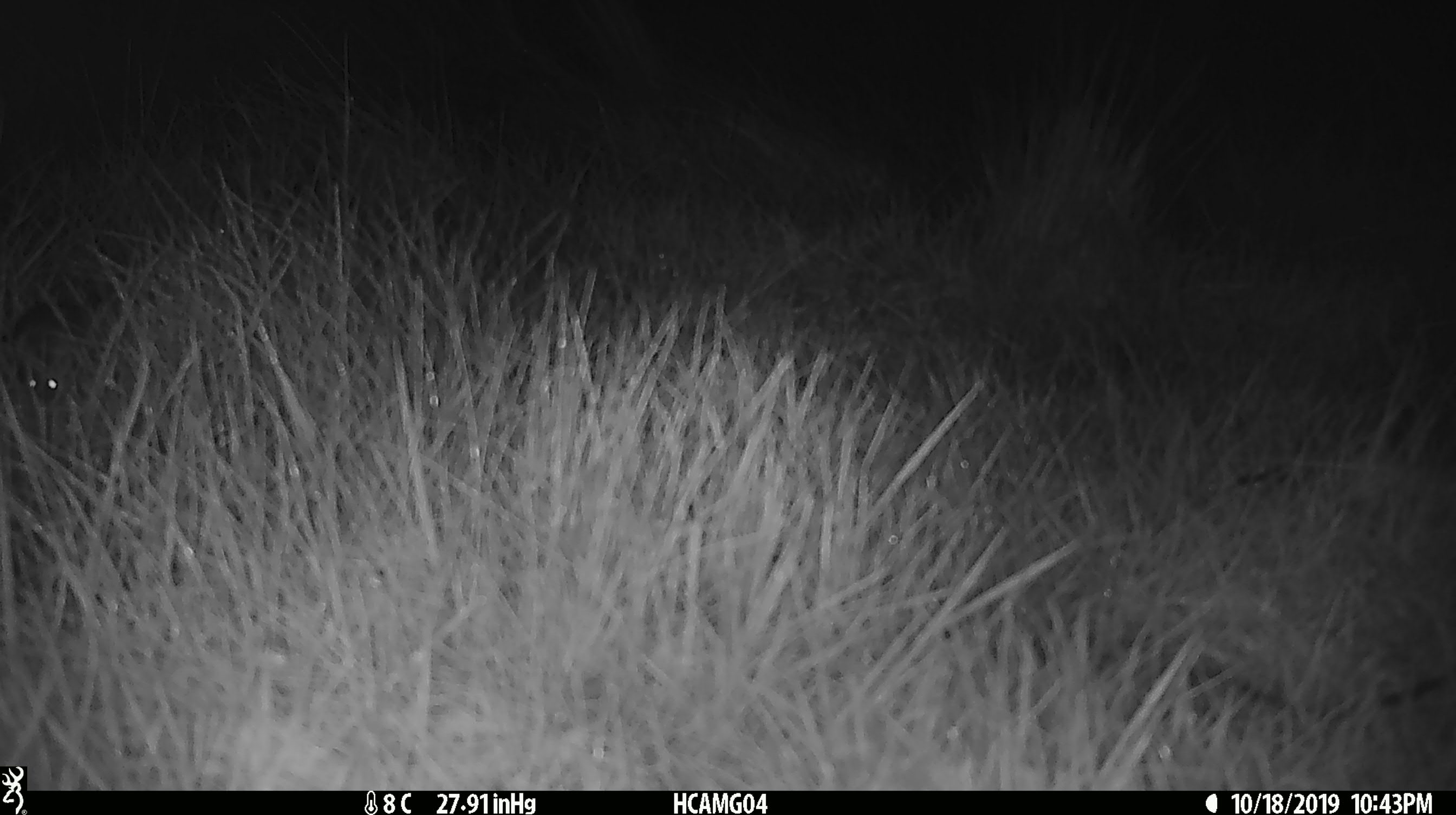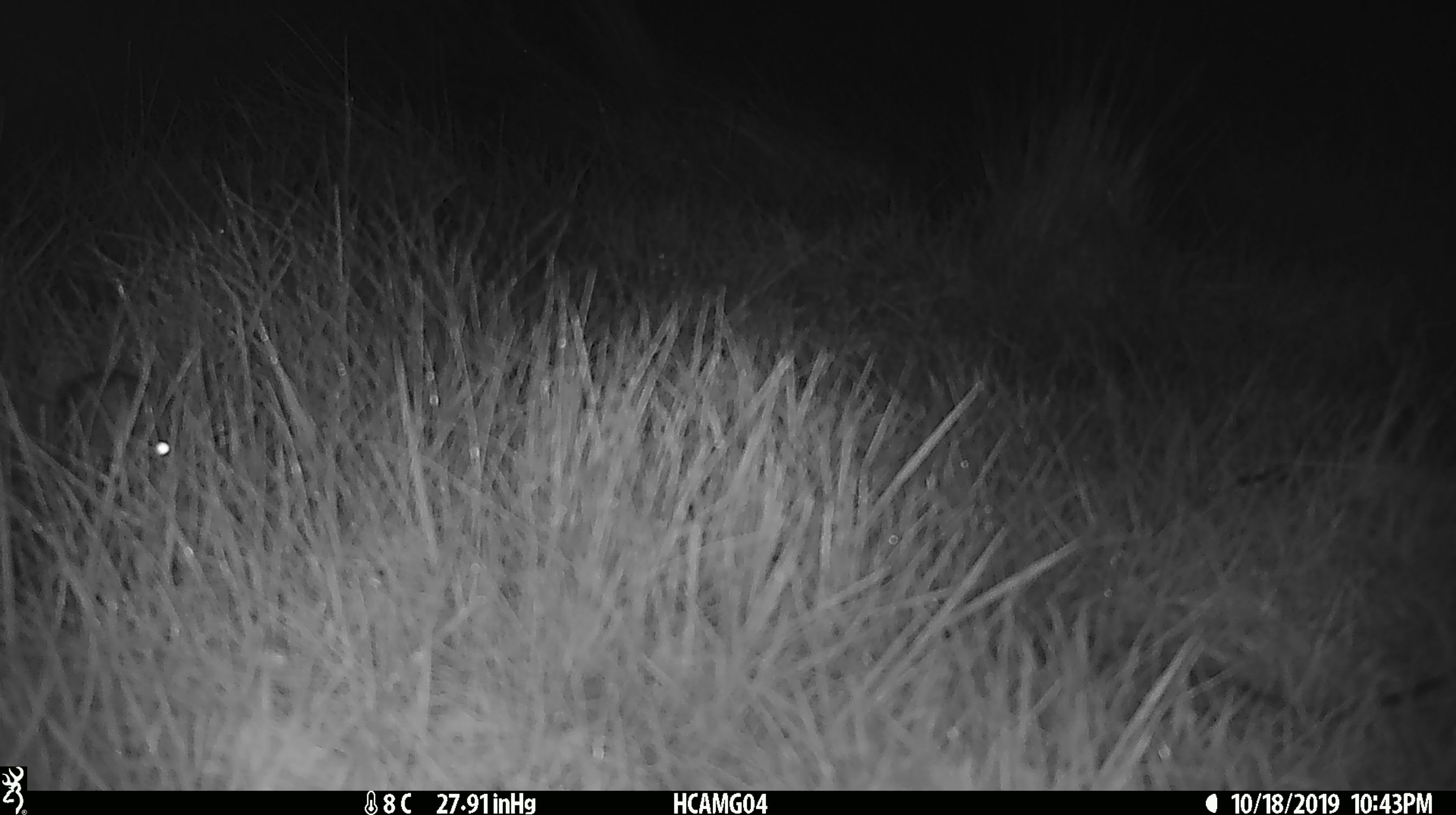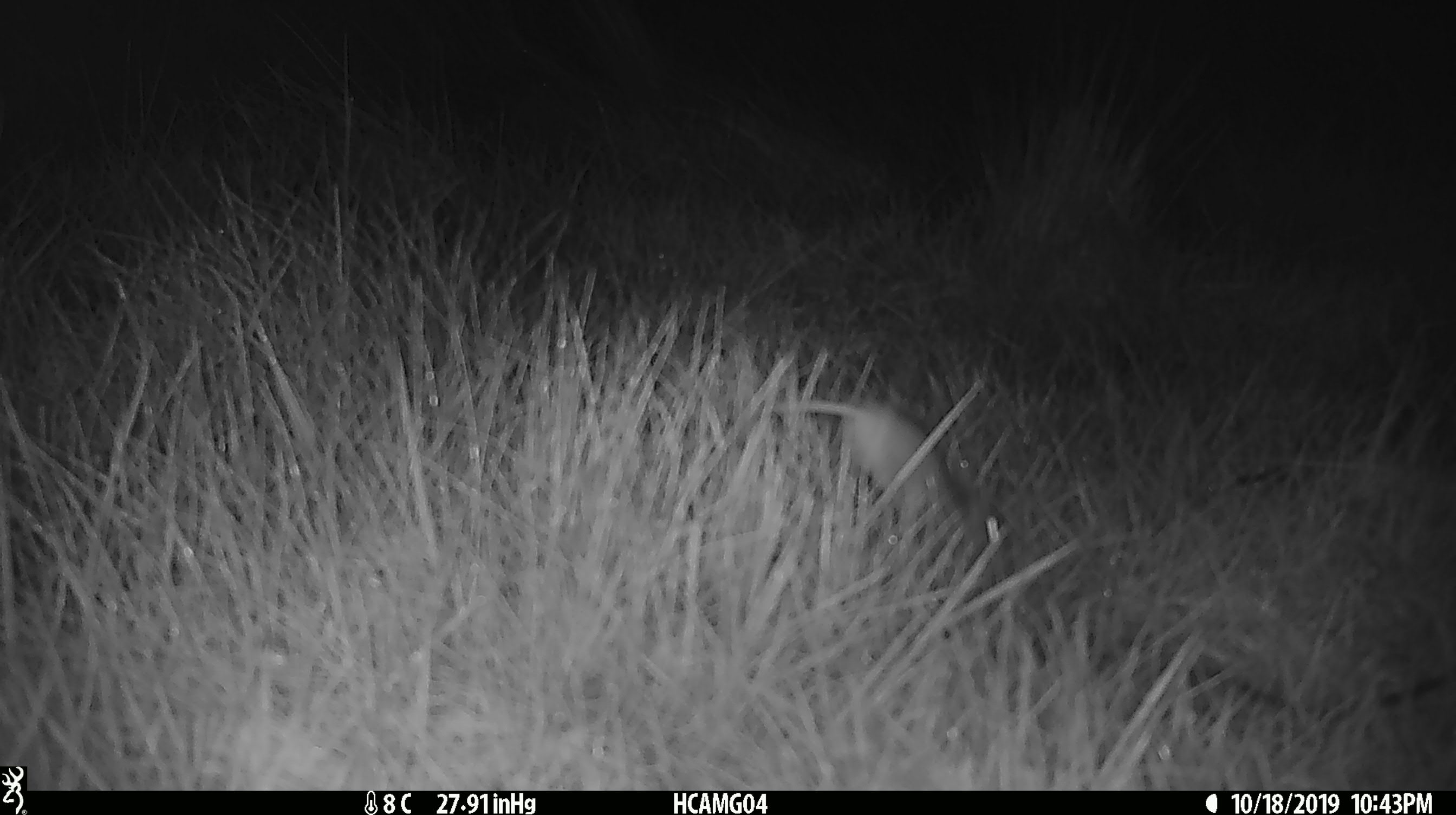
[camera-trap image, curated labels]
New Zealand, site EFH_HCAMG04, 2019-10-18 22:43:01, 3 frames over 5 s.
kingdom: Animalia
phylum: Chordata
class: Mammalia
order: Rodentia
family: Muridae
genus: Mus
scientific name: Mus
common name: mouse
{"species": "mouse (Mus)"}